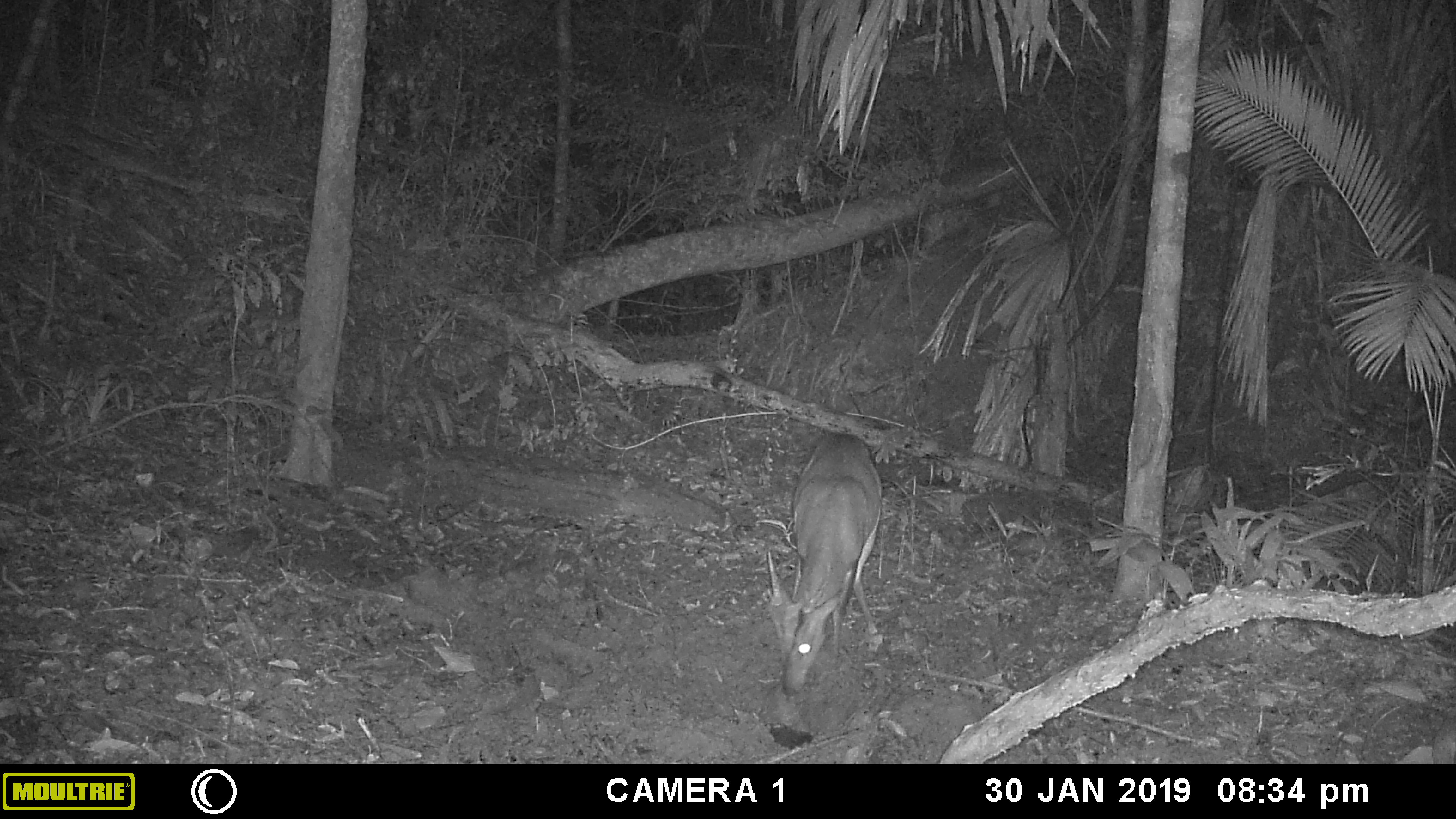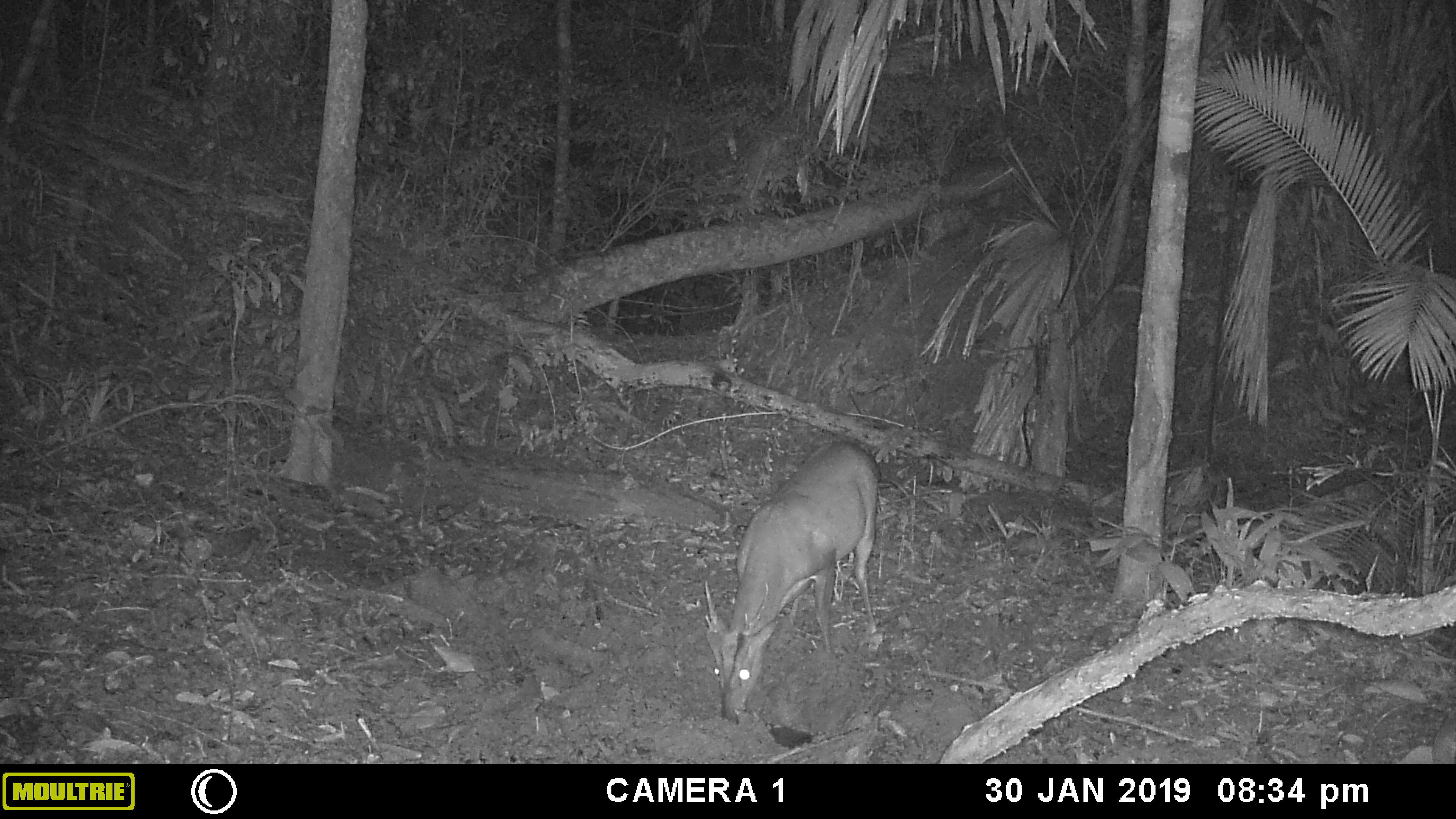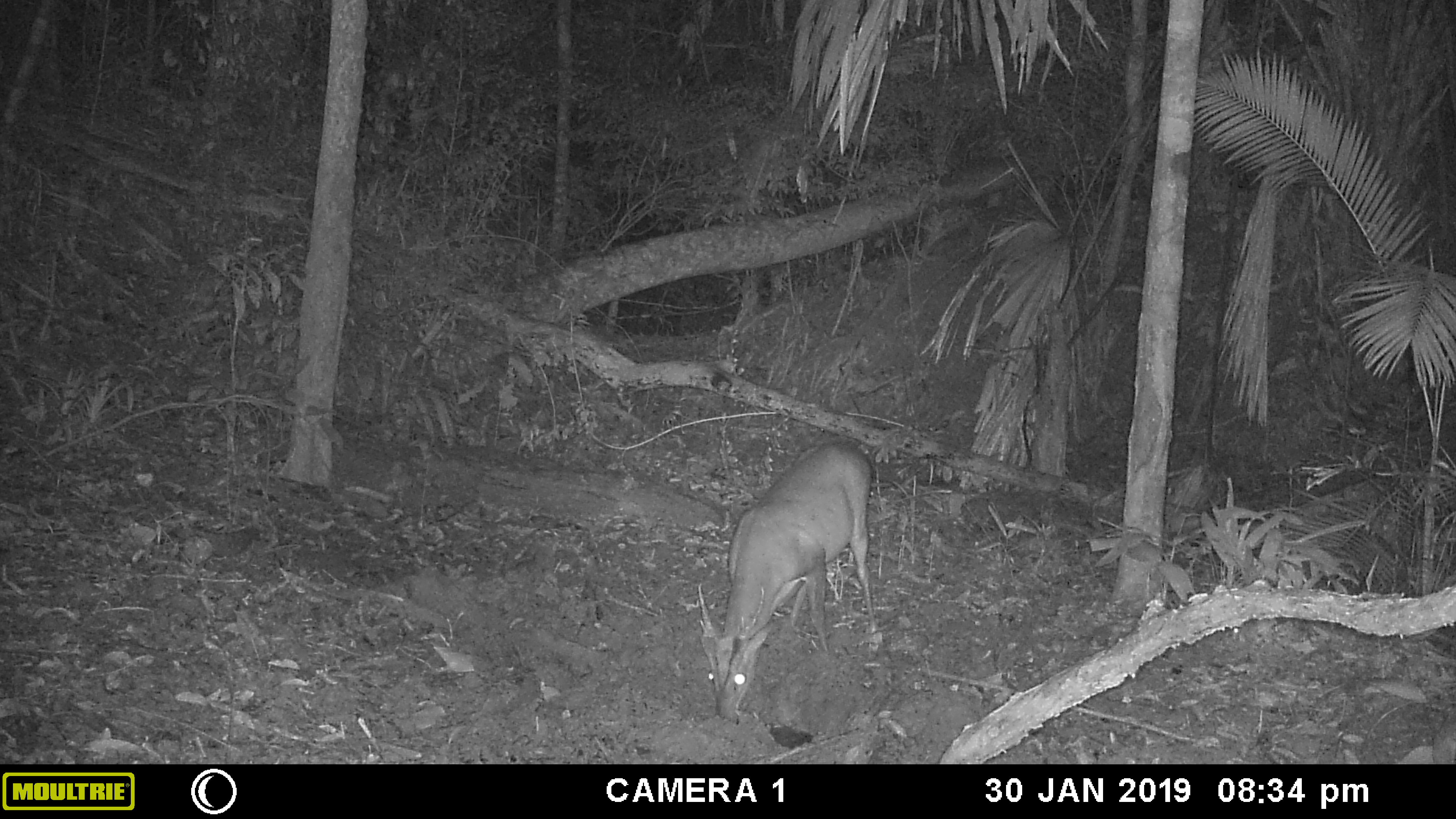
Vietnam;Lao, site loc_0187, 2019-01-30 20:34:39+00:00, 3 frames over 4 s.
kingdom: Animalia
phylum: Chordata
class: Mammalia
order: Artiodactyla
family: Cervidae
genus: Muntiacus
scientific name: Muntiacus vuquangensis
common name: large-antlered muntjac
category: large antlered muntjac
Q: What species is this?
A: Large antlered muntjac (large-antlered muntjac) (Muntiacus vuquangensis).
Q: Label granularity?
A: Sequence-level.